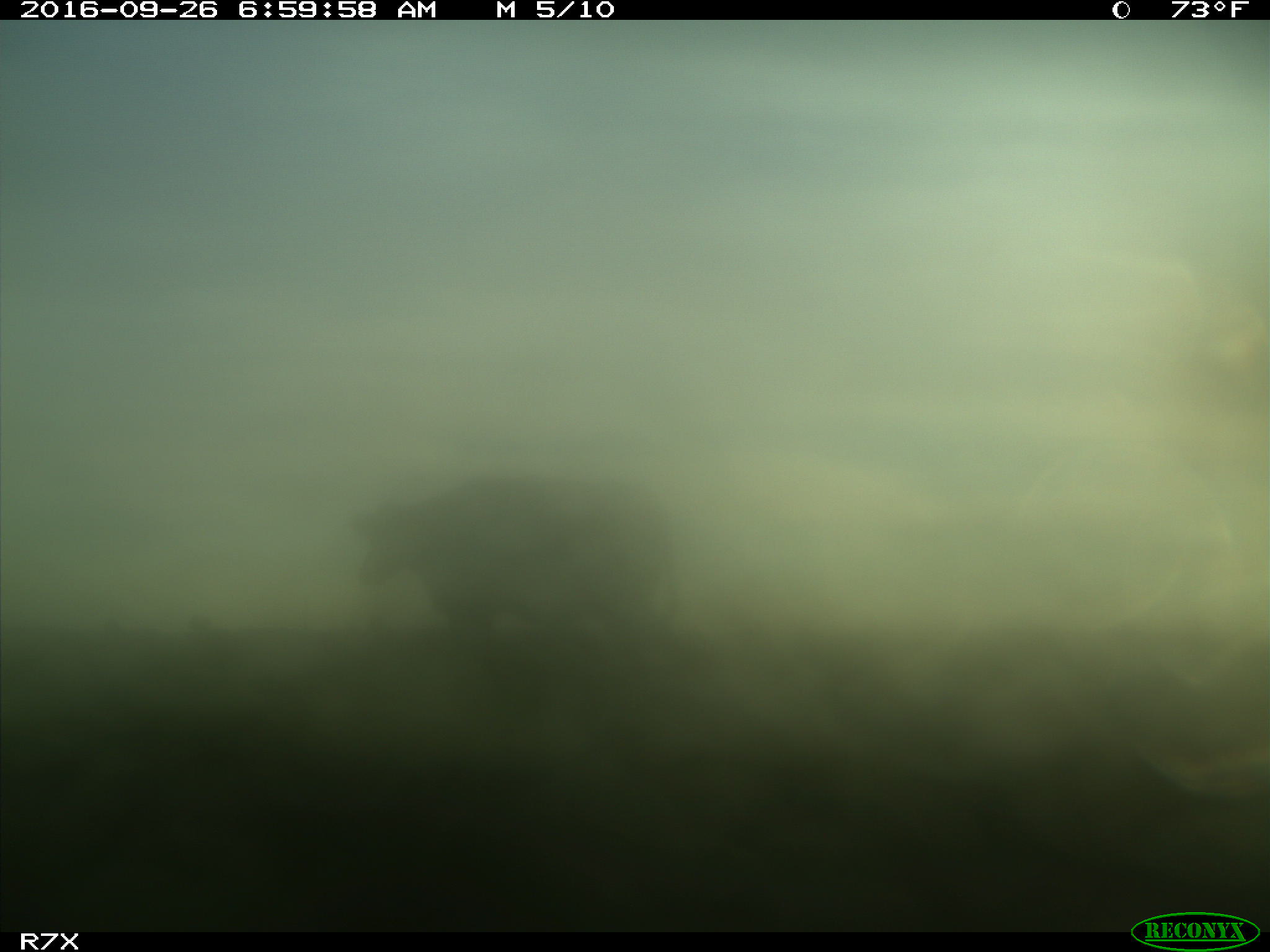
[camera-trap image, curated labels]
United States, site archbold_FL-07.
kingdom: Animalia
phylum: Chordata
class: Mammalia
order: Artiodactyla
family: Bovidae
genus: Bos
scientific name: Bos taurus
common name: domestic cow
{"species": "Bos taurus (domestic cow)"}